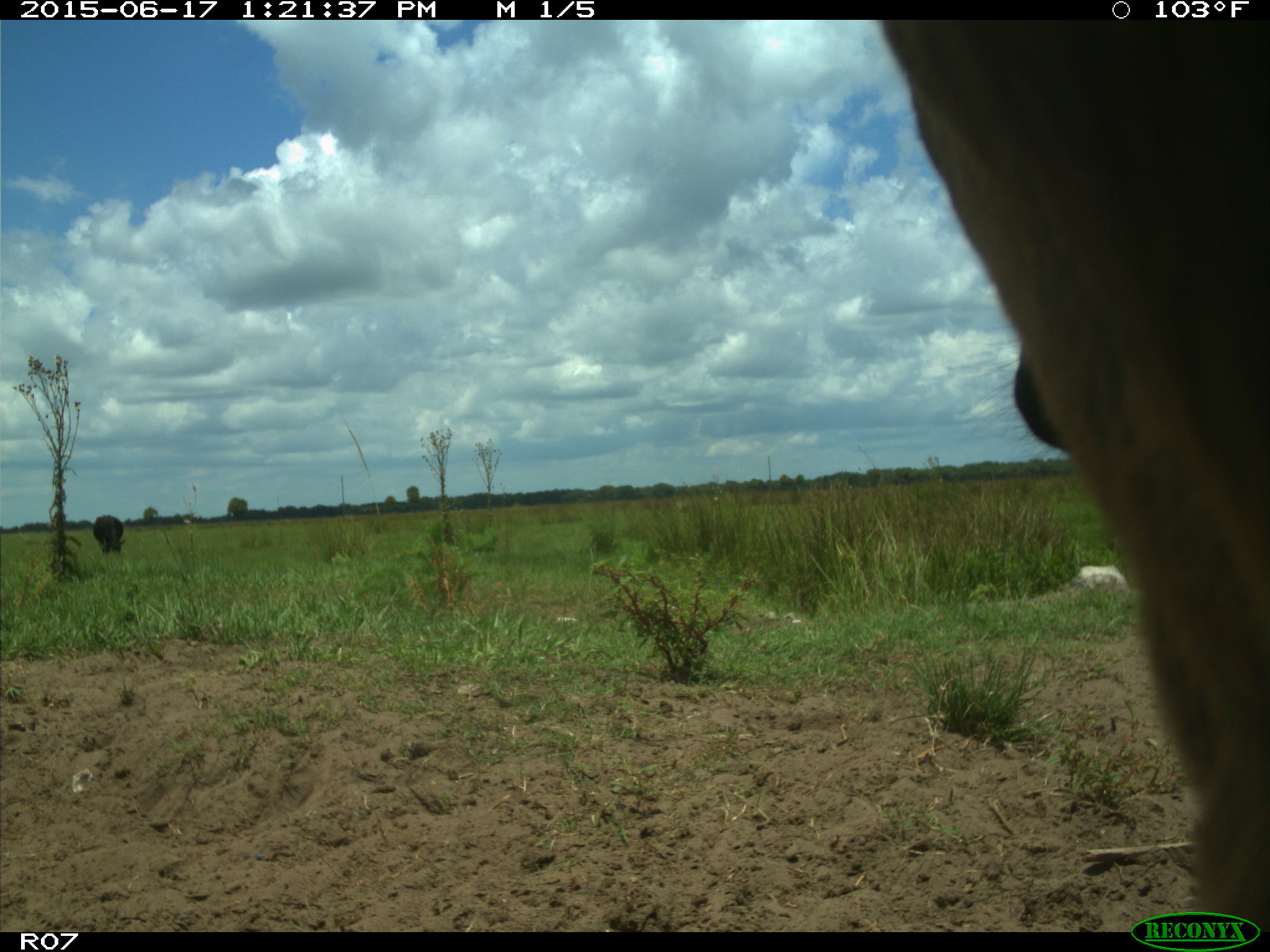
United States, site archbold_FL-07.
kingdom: Animalia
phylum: Chordata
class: Mammalia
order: Artiodactyla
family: Bovidae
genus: Bos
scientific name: Bos taurus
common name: domestic cow